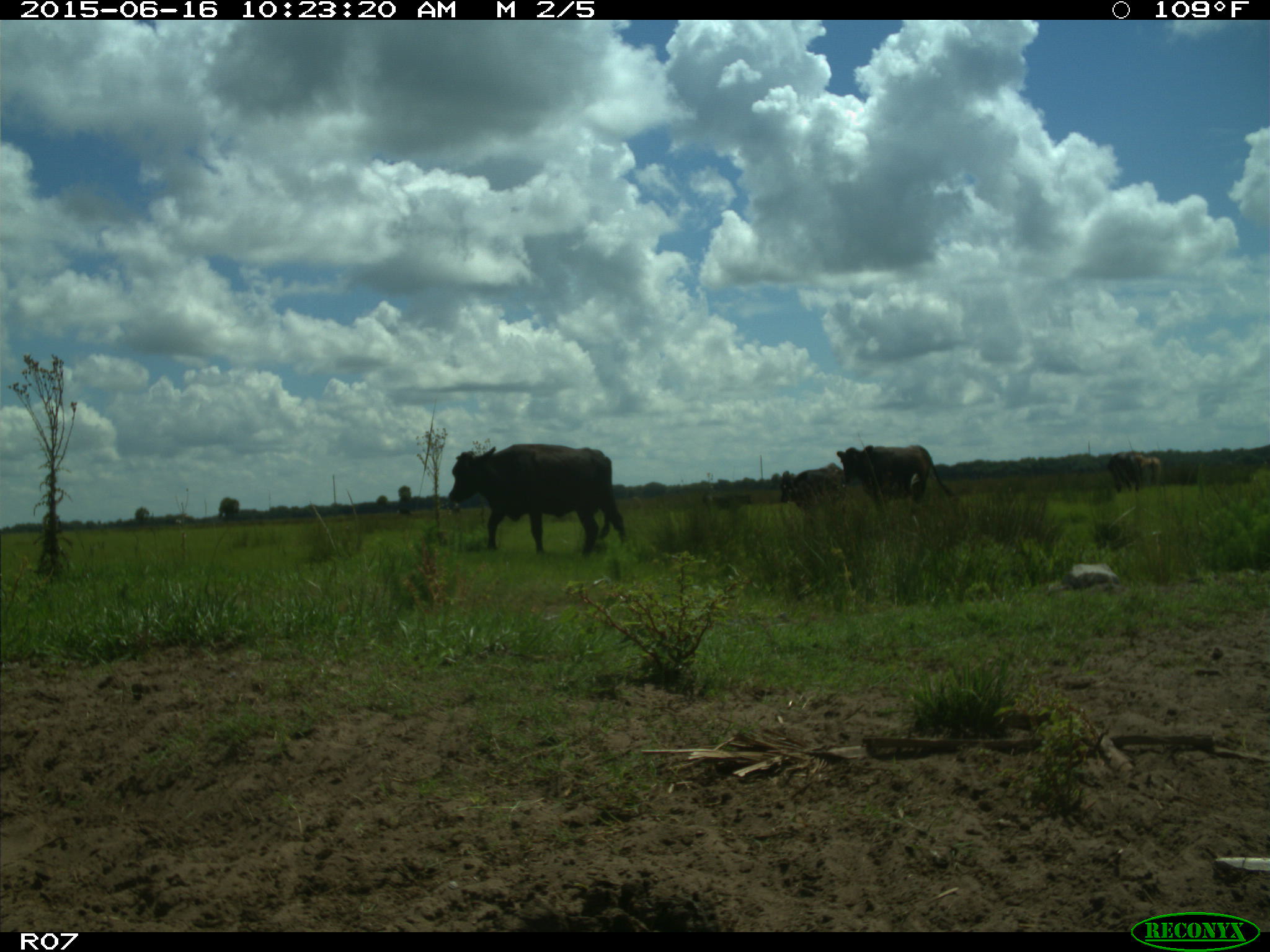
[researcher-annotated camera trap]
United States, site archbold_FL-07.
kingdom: Animalia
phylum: Chordata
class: Mammalia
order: Artiodactyla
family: Bovidae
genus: Bos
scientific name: Bos taurus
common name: domestic cow